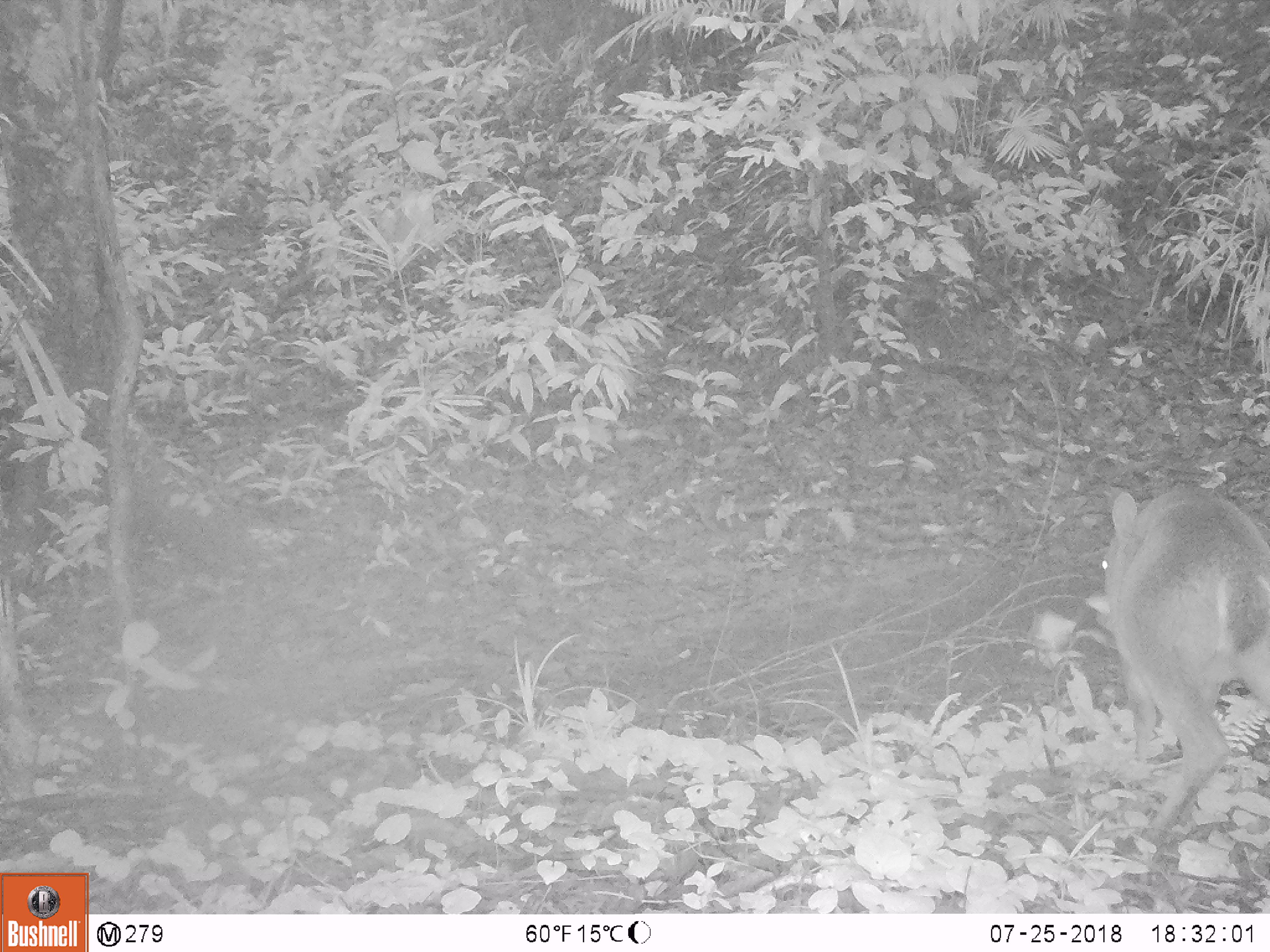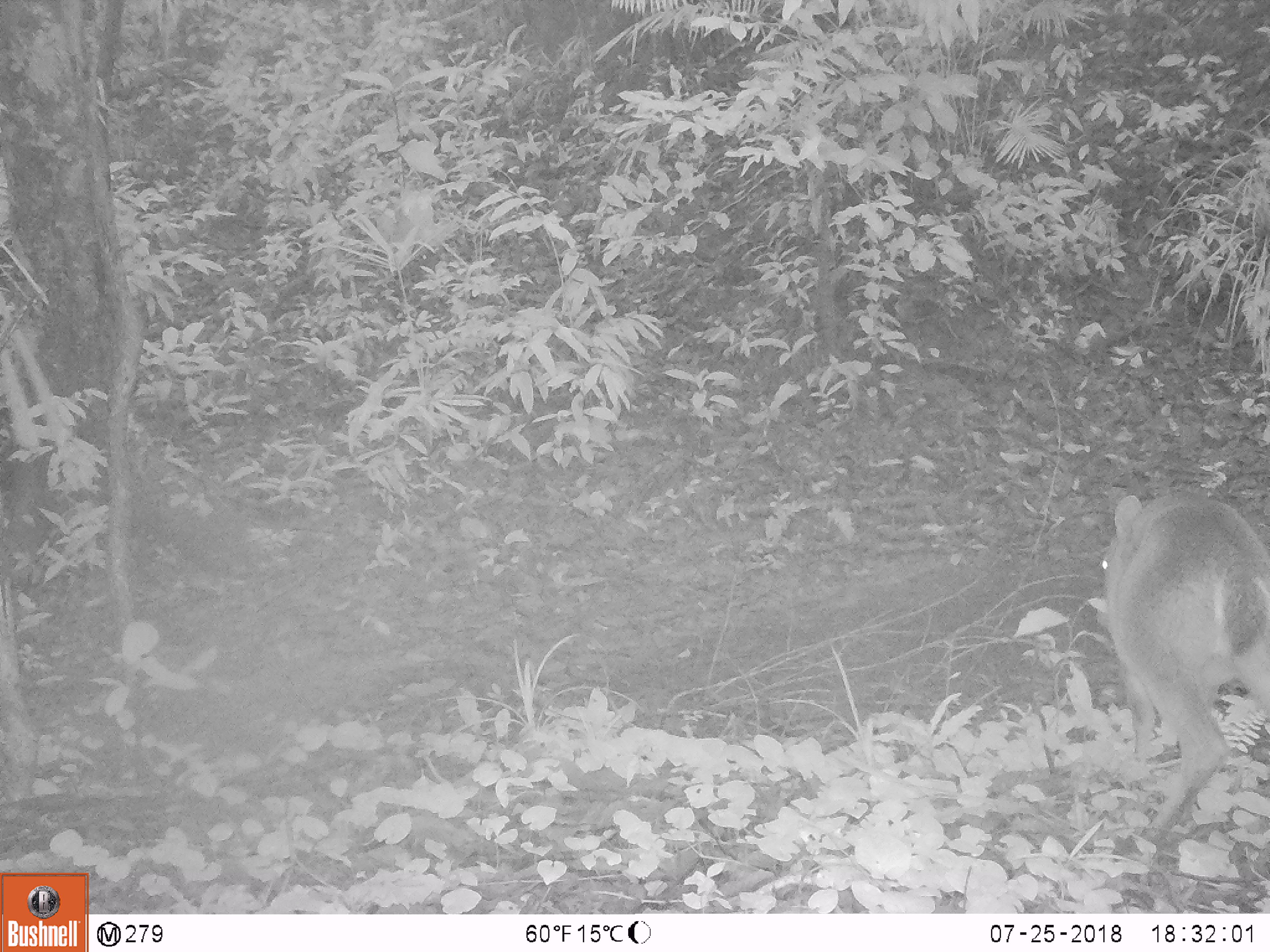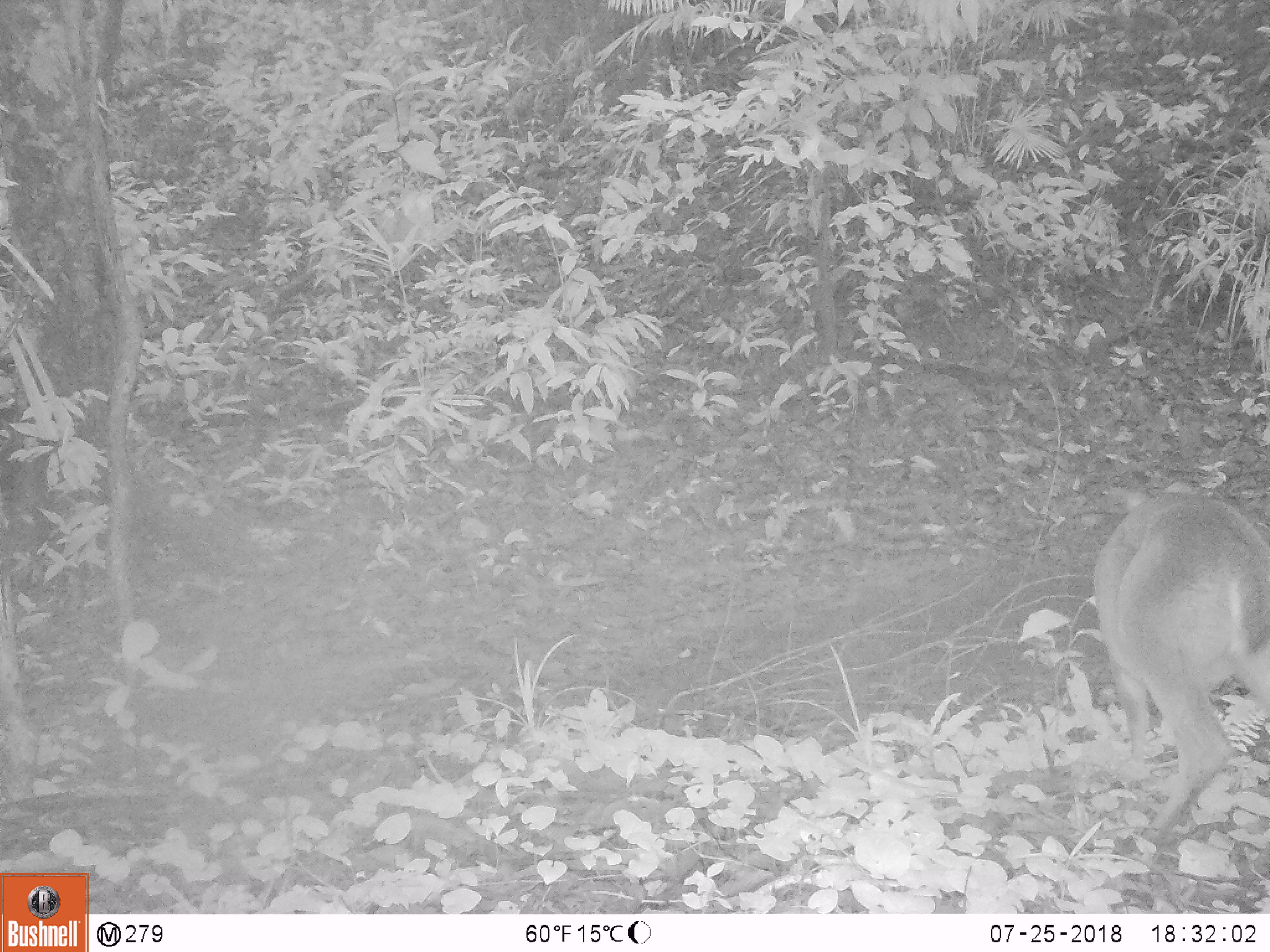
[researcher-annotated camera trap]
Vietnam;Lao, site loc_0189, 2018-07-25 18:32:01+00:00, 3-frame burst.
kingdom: Animalia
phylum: Chordata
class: Mammalia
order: Artiodactyla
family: Cervidae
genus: Muntiacus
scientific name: Muntiacus vuquangensis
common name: large-antlered muntjac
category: large antlered muntjac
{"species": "large antlered muntjac (large-antlered muntjac) (Muntiacus vuquangensis)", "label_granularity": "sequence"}